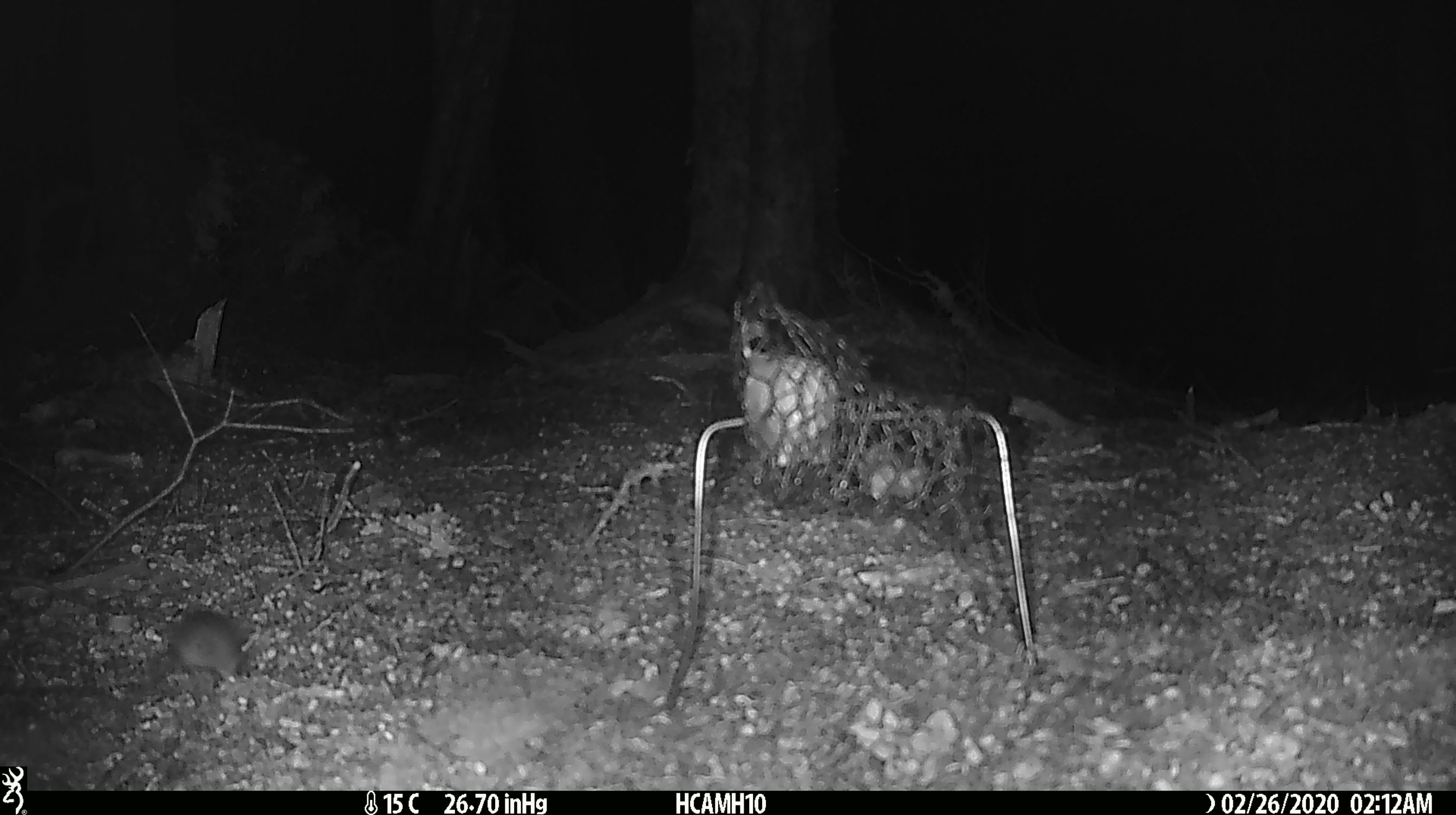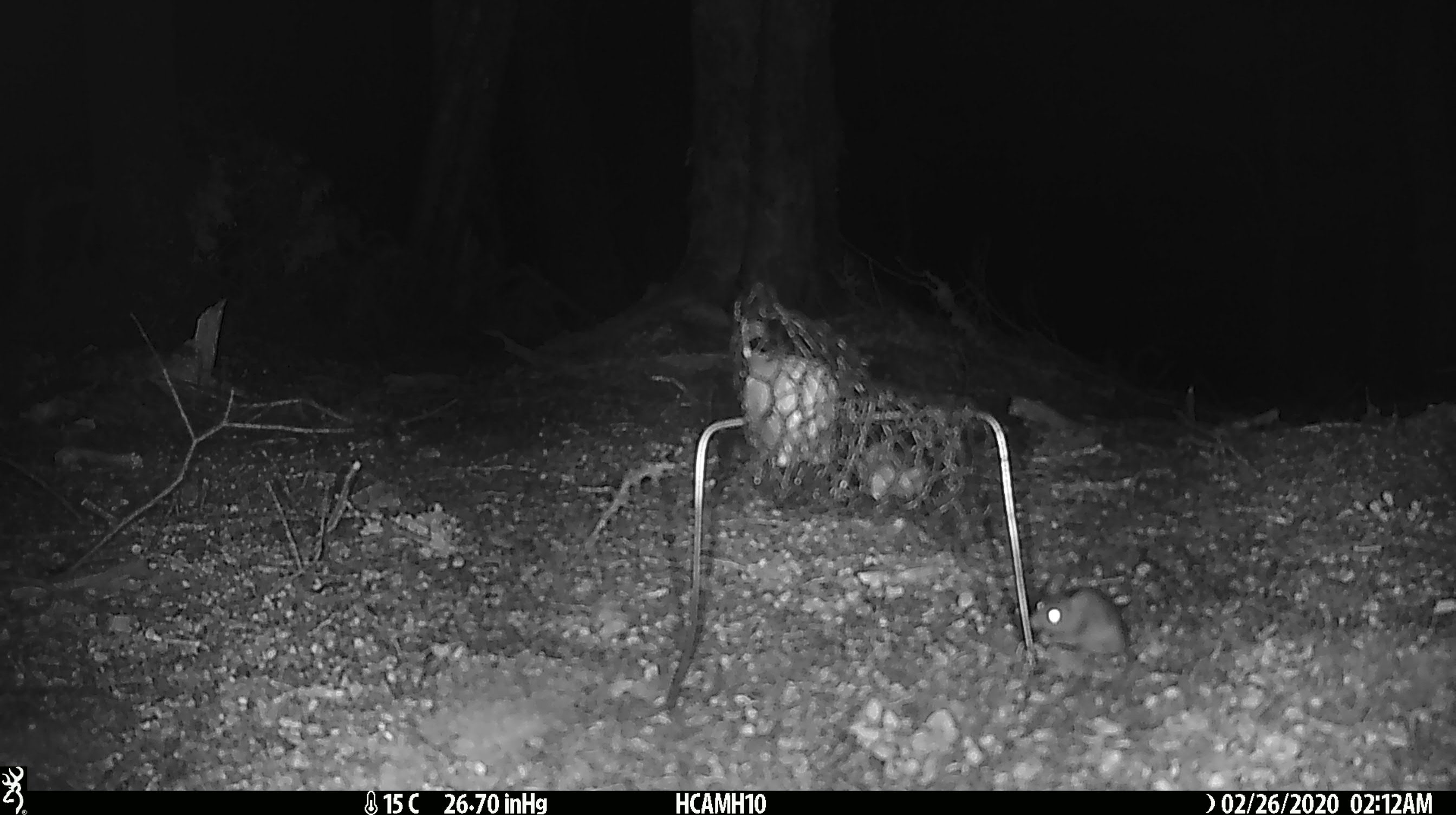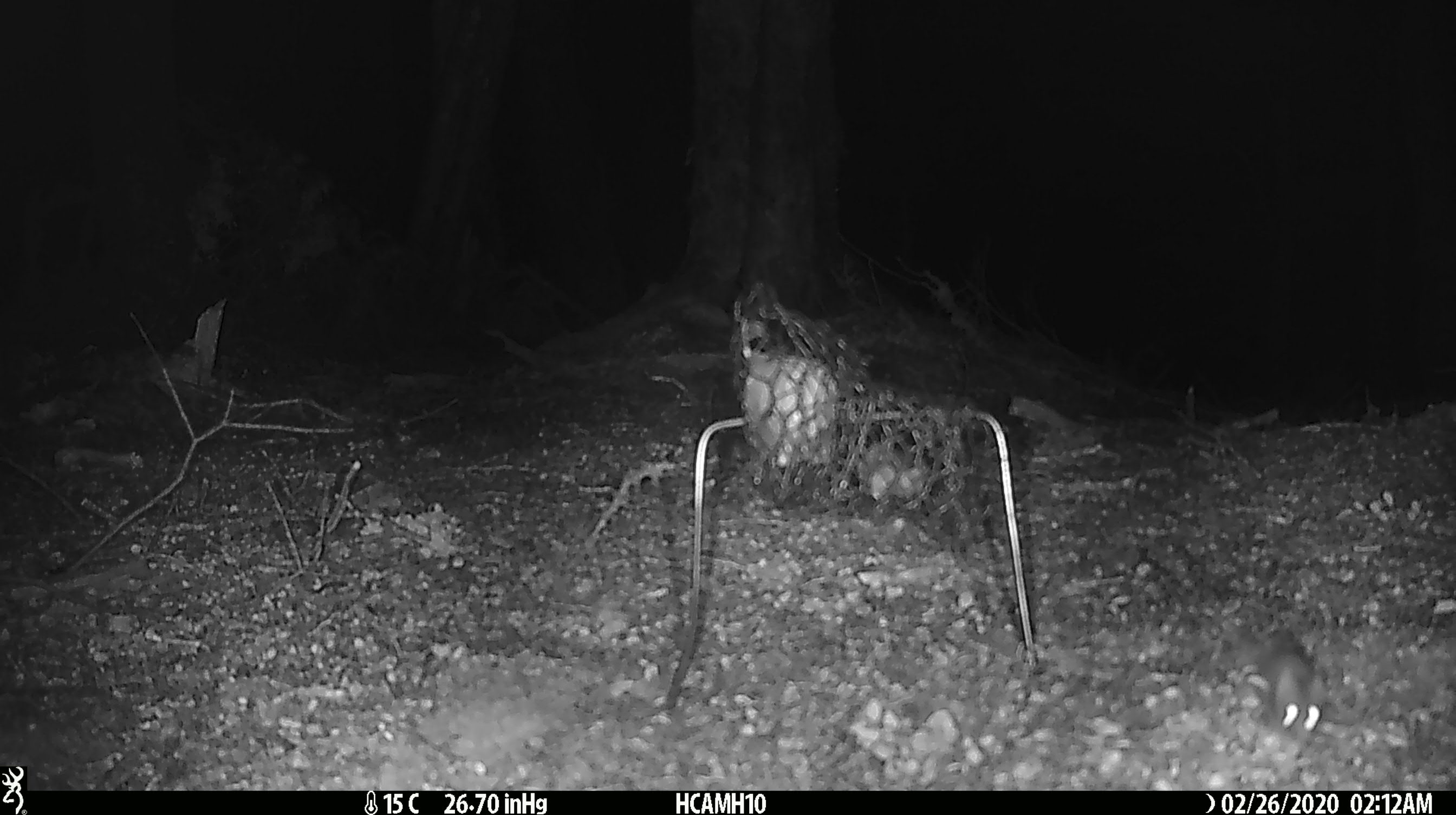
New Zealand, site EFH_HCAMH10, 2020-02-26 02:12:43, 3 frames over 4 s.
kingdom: Animalia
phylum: Chordata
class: Mammalia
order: Rodentia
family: Muridae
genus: Mus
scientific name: Mus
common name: mouse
Mouse (Mus).